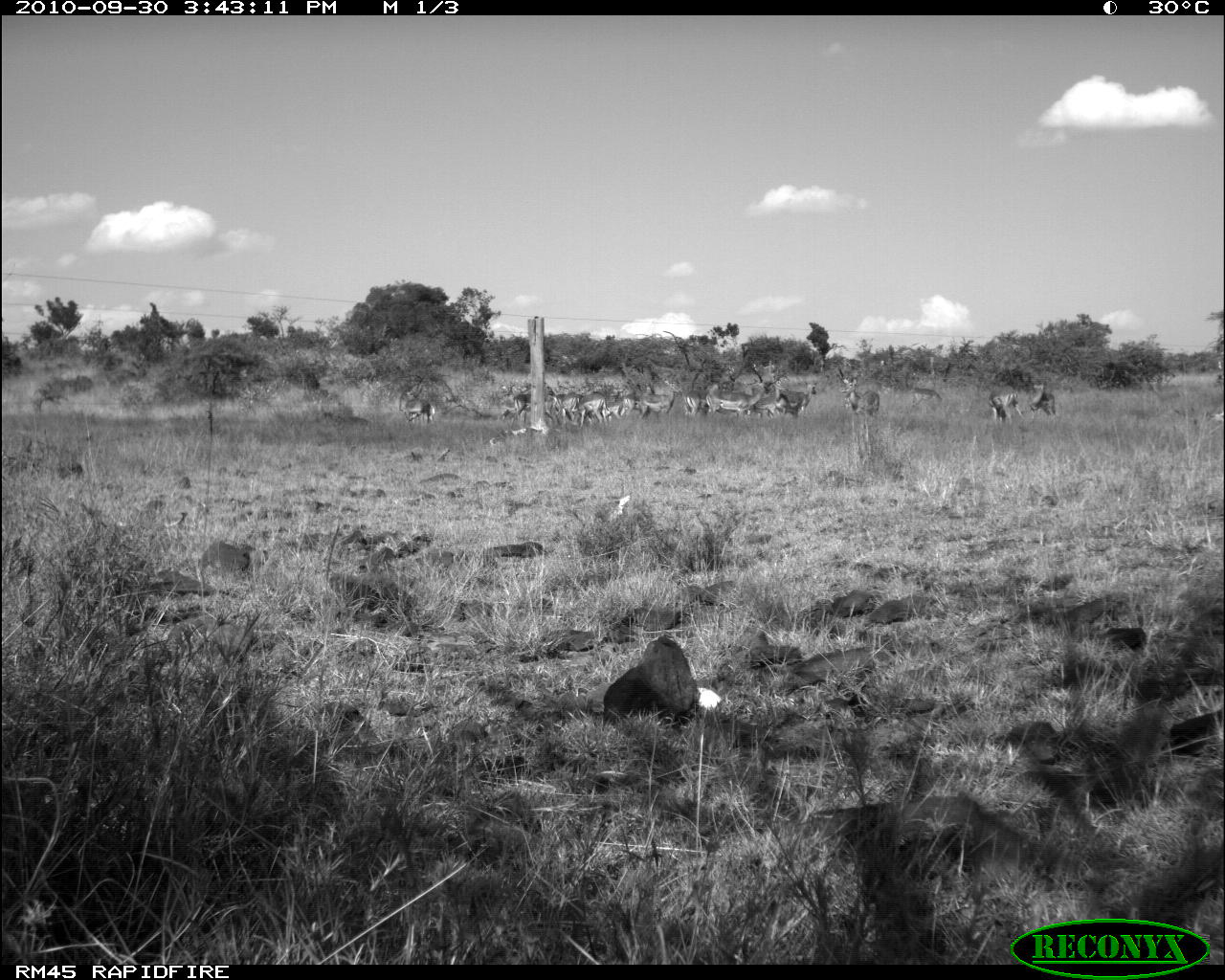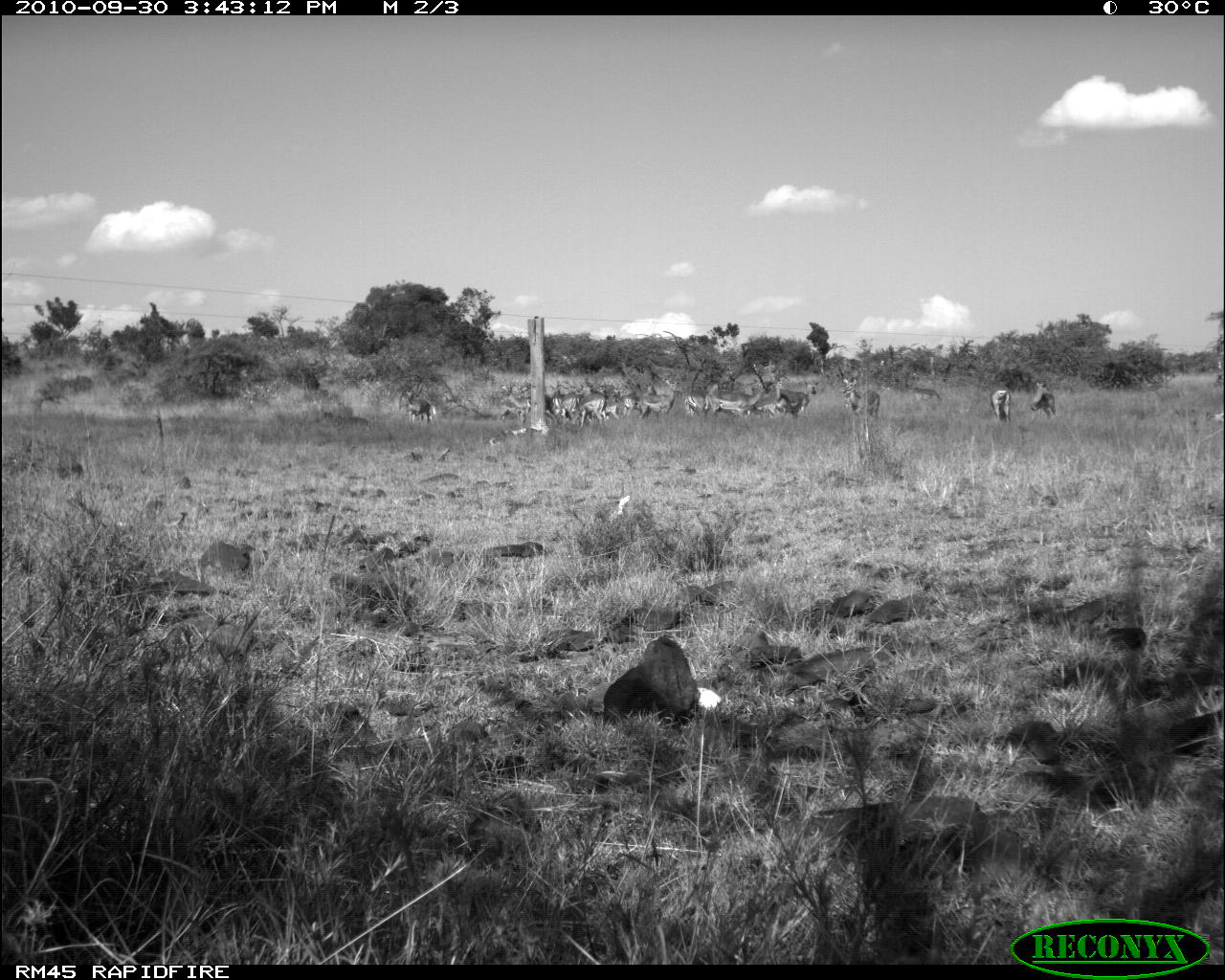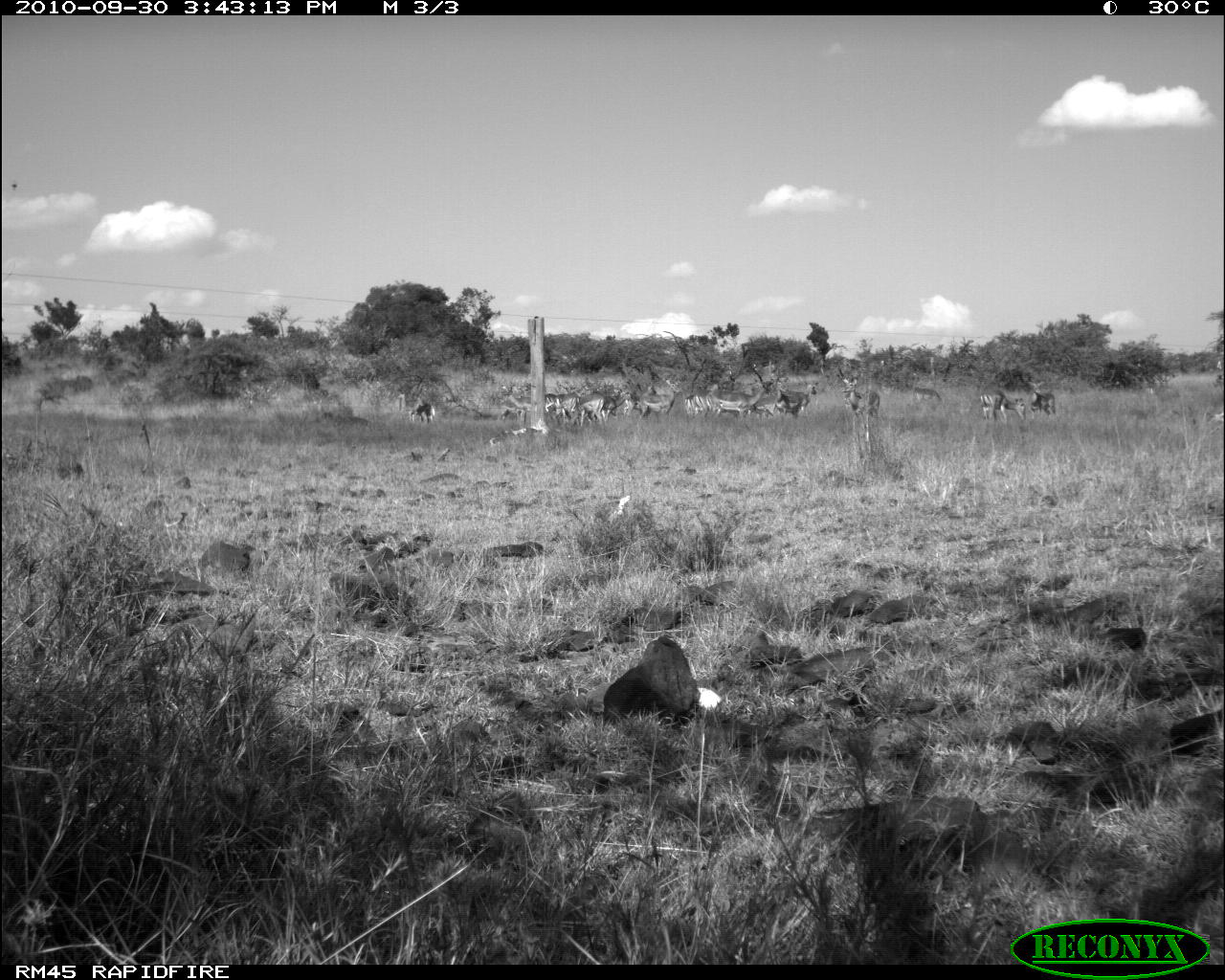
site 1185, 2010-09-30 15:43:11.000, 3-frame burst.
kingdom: Animalia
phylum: Chordata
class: Mammalia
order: Artiodactyla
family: Bovidae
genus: Aepyceros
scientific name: Aepyceros melampus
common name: impala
Aepyceros melampus (impala), count 16.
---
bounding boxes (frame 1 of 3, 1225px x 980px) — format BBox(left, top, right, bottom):
group: BBox(396, 349, 1061, 447)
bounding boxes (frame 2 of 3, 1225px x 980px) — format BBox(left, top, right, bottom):
group: BBox(394, 371, 1058, 429)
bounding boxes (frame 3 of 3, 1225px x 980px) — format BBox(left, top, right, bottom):
aepyceros melampus: BBox(406, 399, 439, 425)
group: BBox(488, 367, 1057, 459)